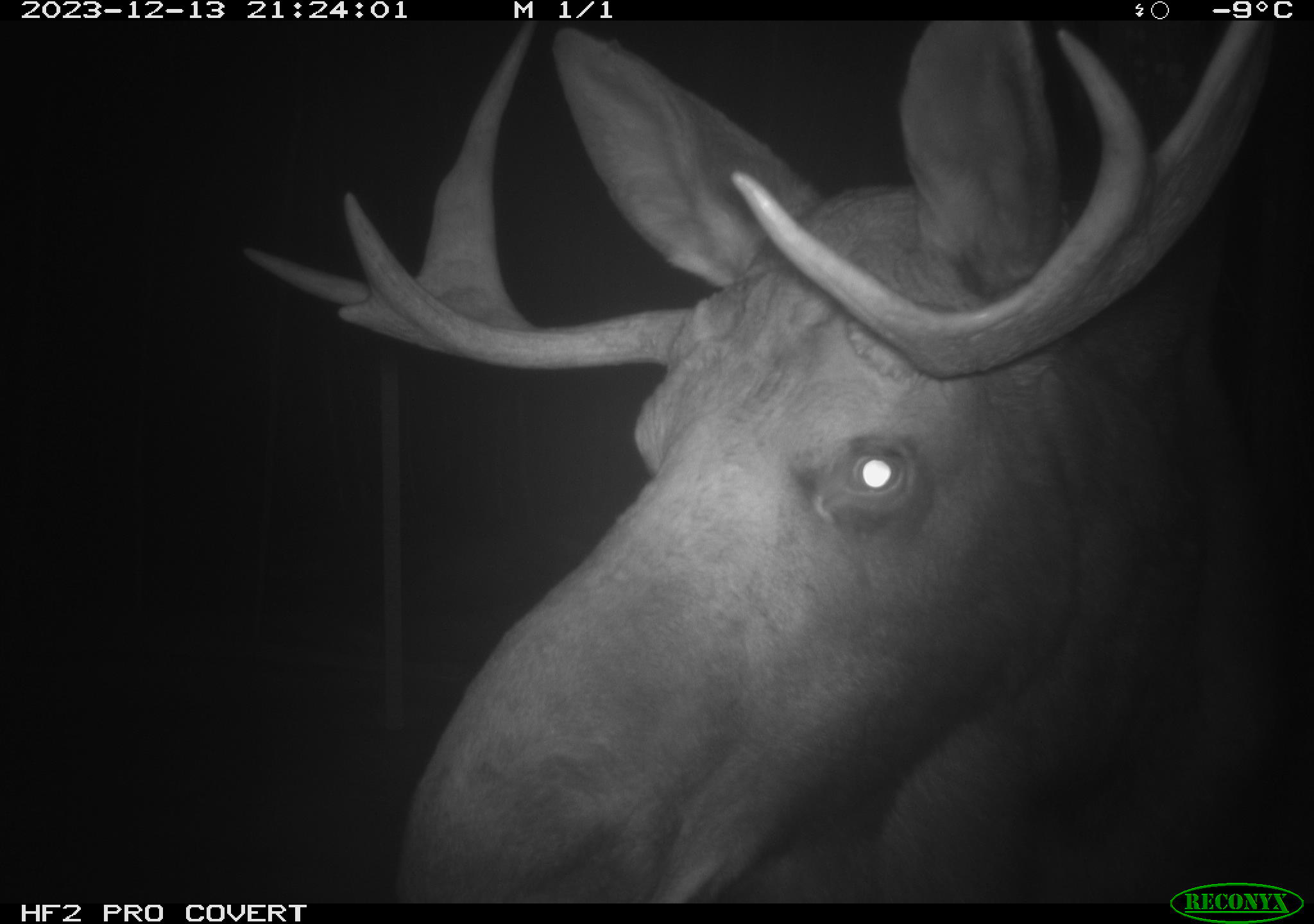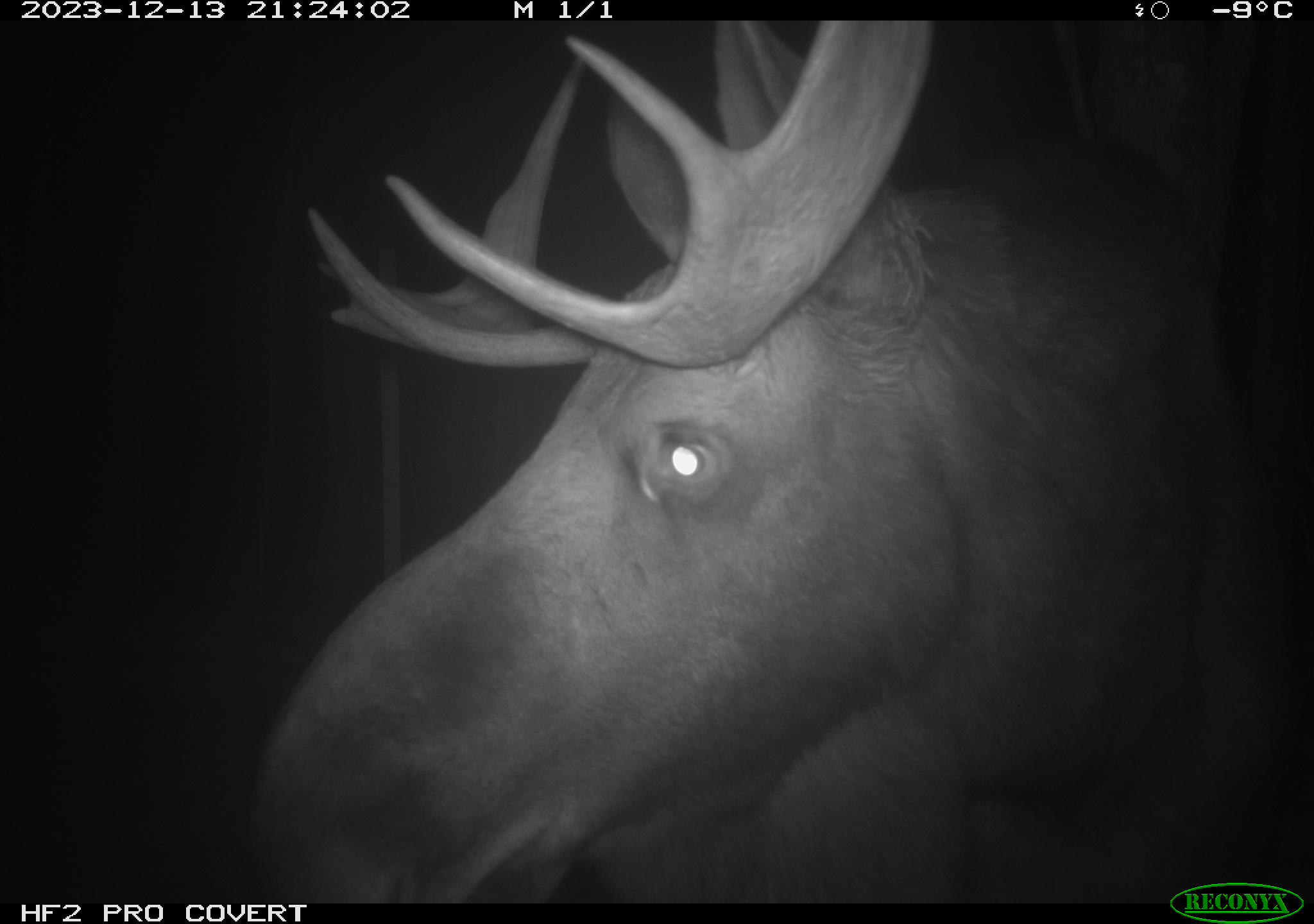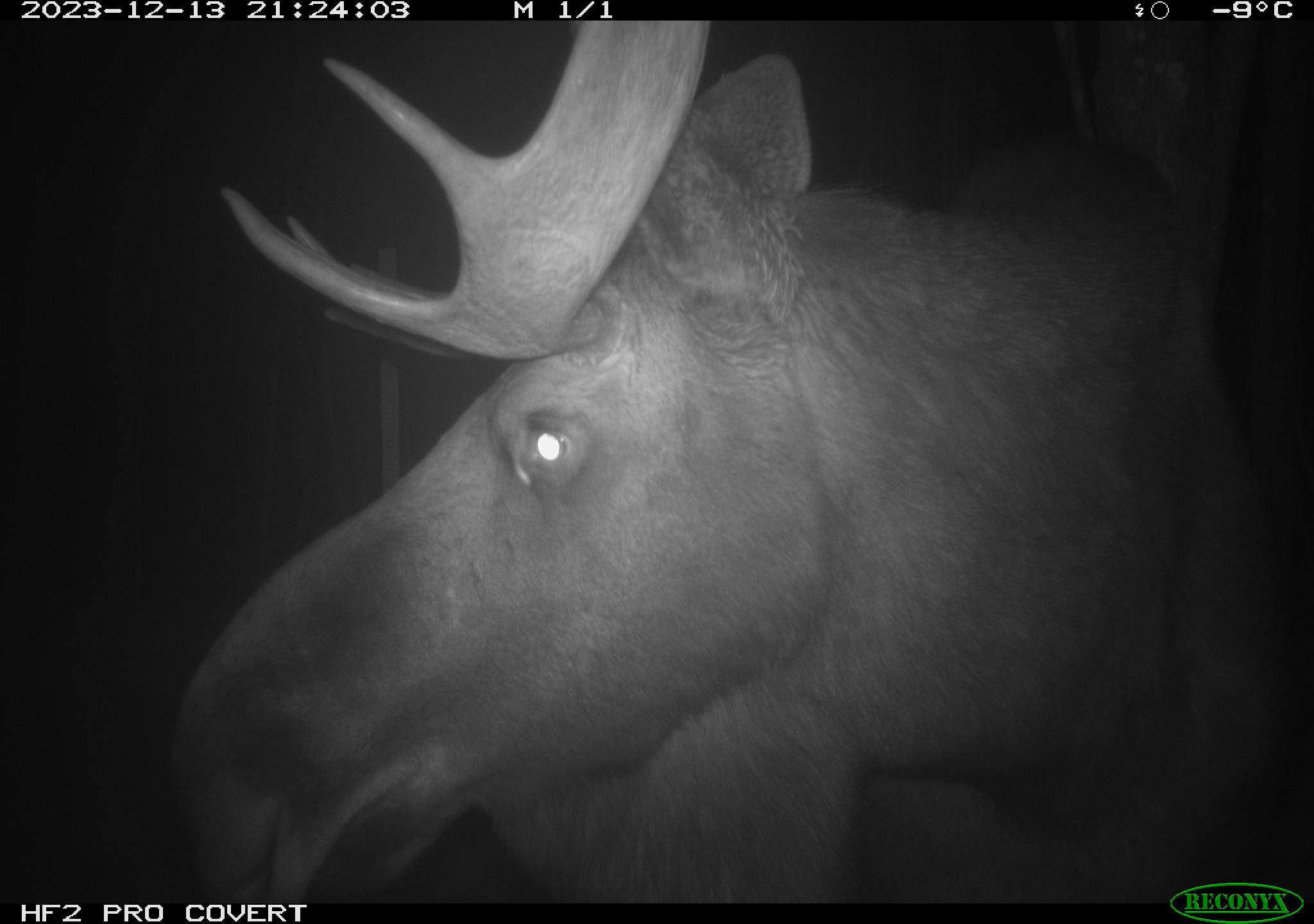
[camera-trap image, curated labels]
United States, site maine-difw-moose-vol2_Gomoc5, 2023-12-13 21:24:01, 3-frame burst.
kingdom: Animalia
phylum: Chordata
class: Mammalia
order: Artiodactyla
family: Cervidae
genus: Alces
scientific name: Alces alces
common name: moose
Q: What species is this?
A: Moose (Alces alces).